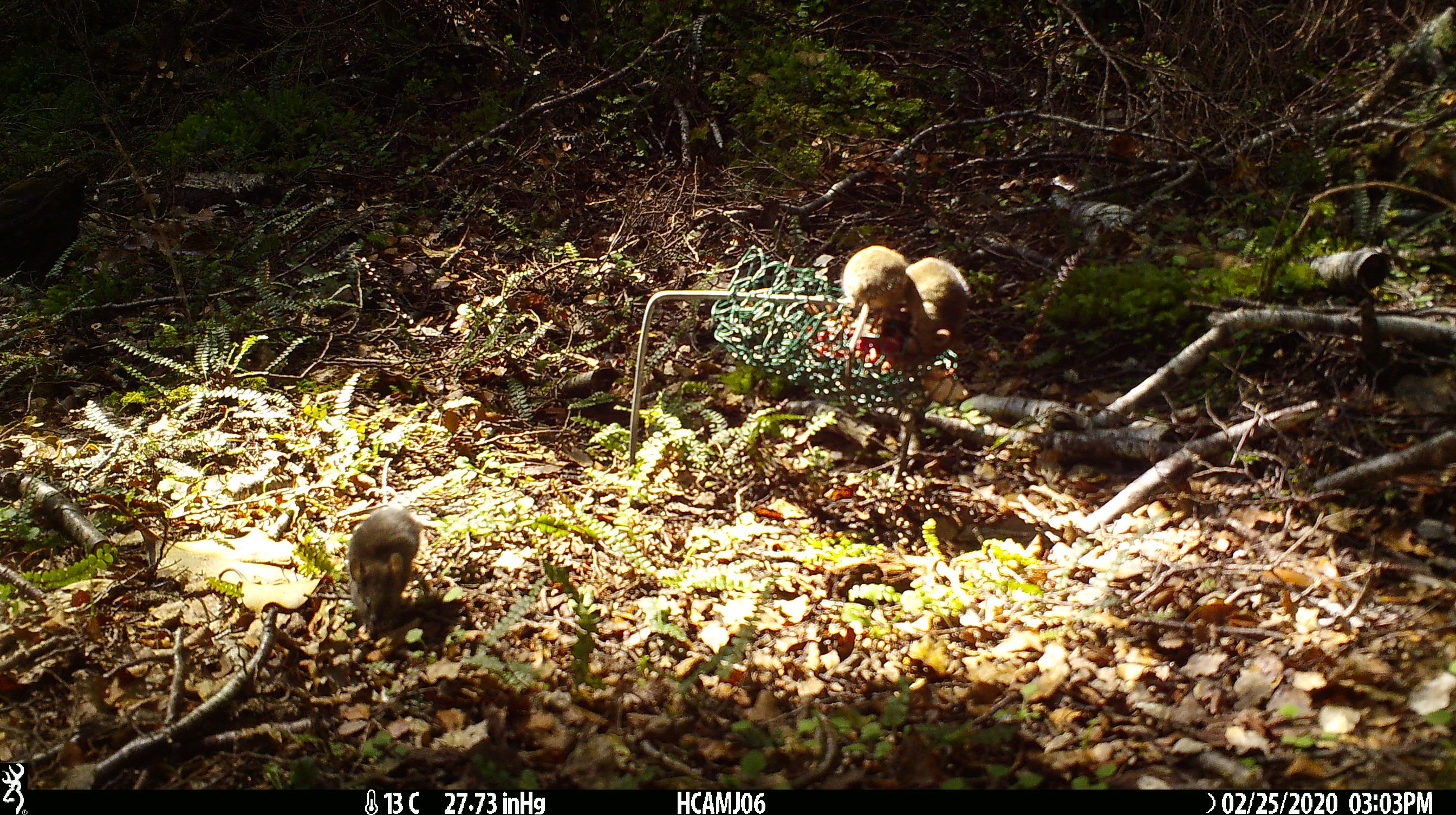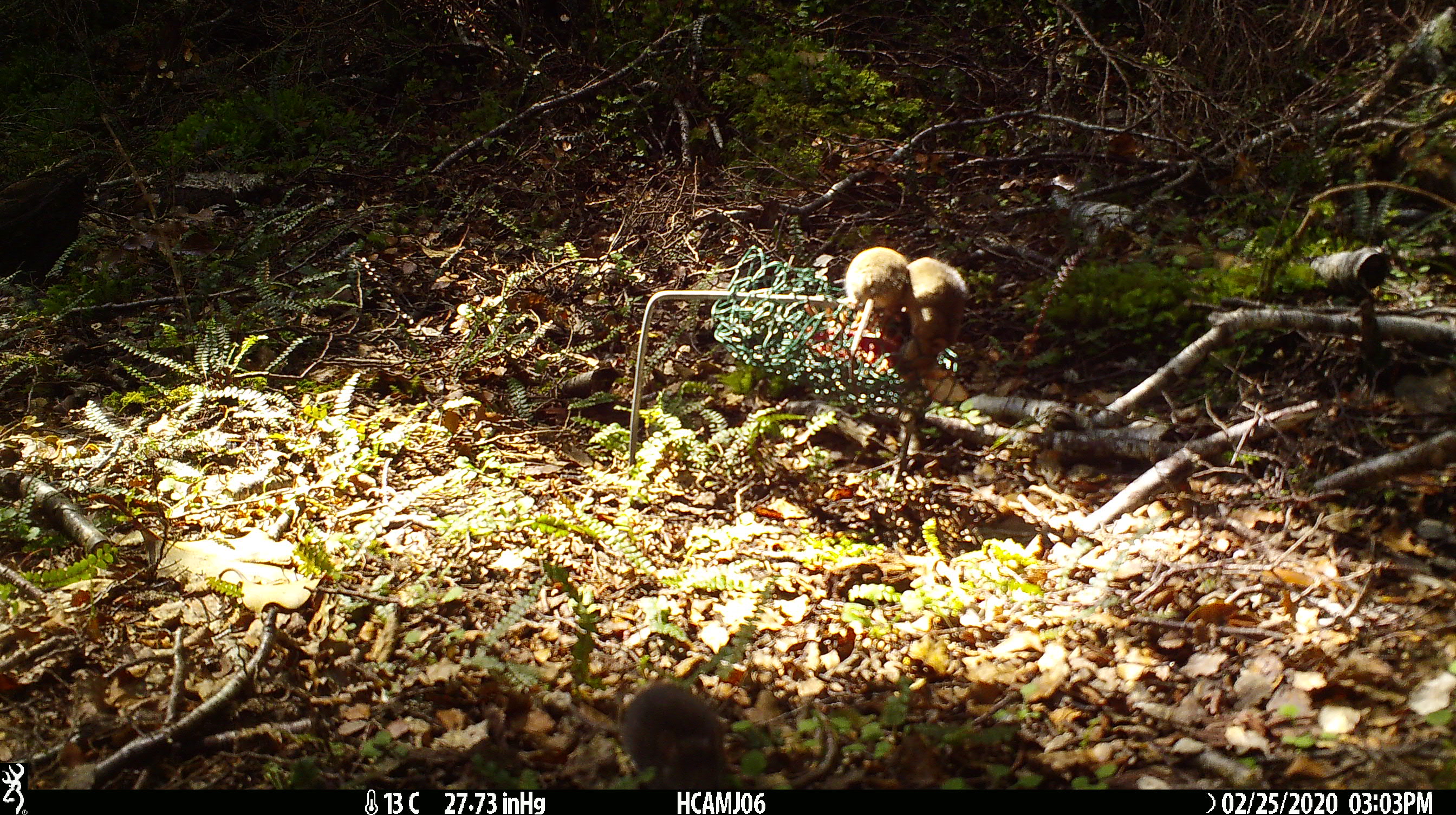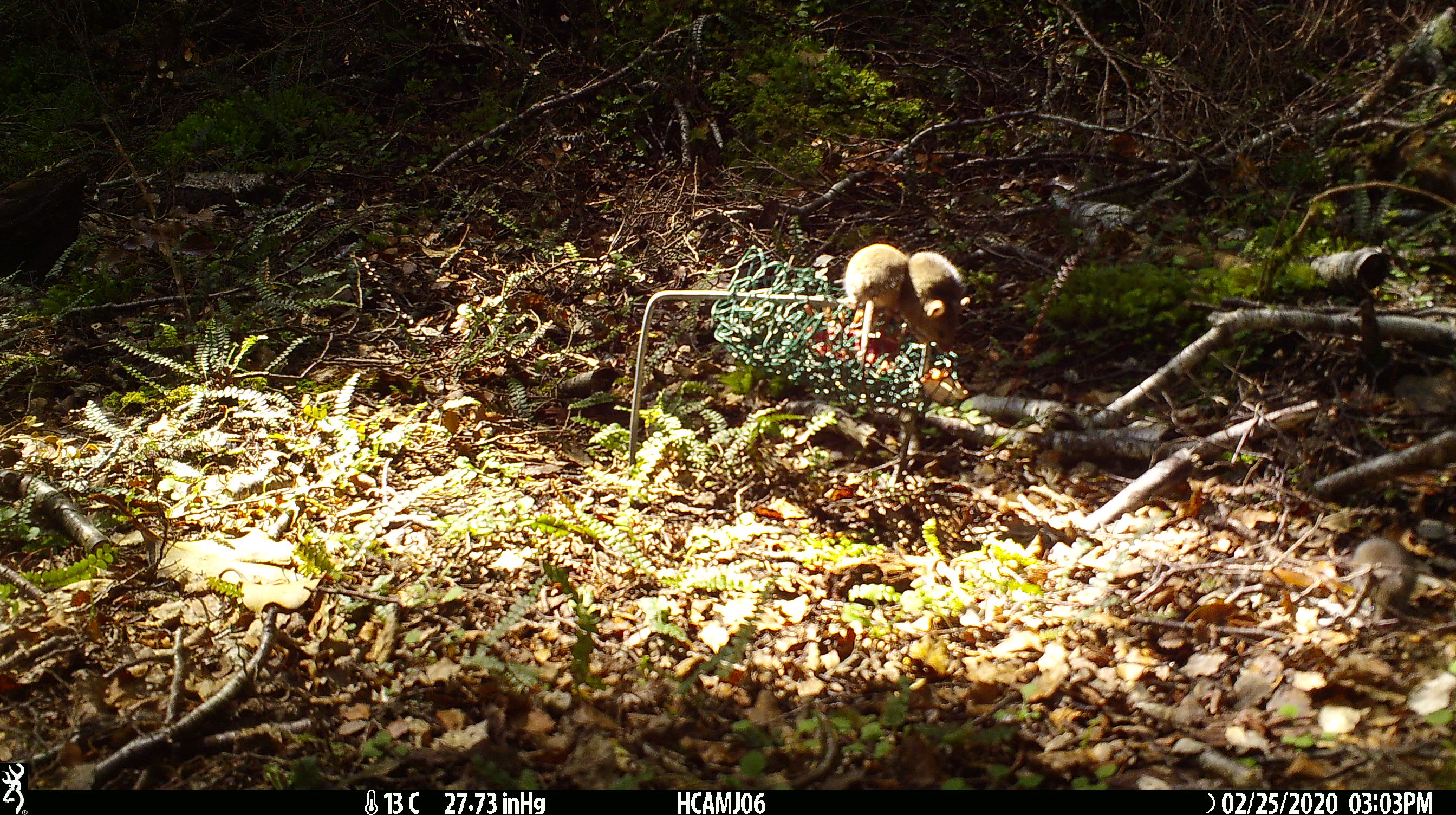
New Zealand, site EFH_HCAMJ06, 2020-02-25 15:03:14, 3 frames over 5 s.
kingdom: Animalia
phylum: Chordata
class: Mammalia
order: Rodentia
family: Muridae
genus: Mus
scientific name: Mus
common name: mouse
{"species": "mouse (Mus)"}